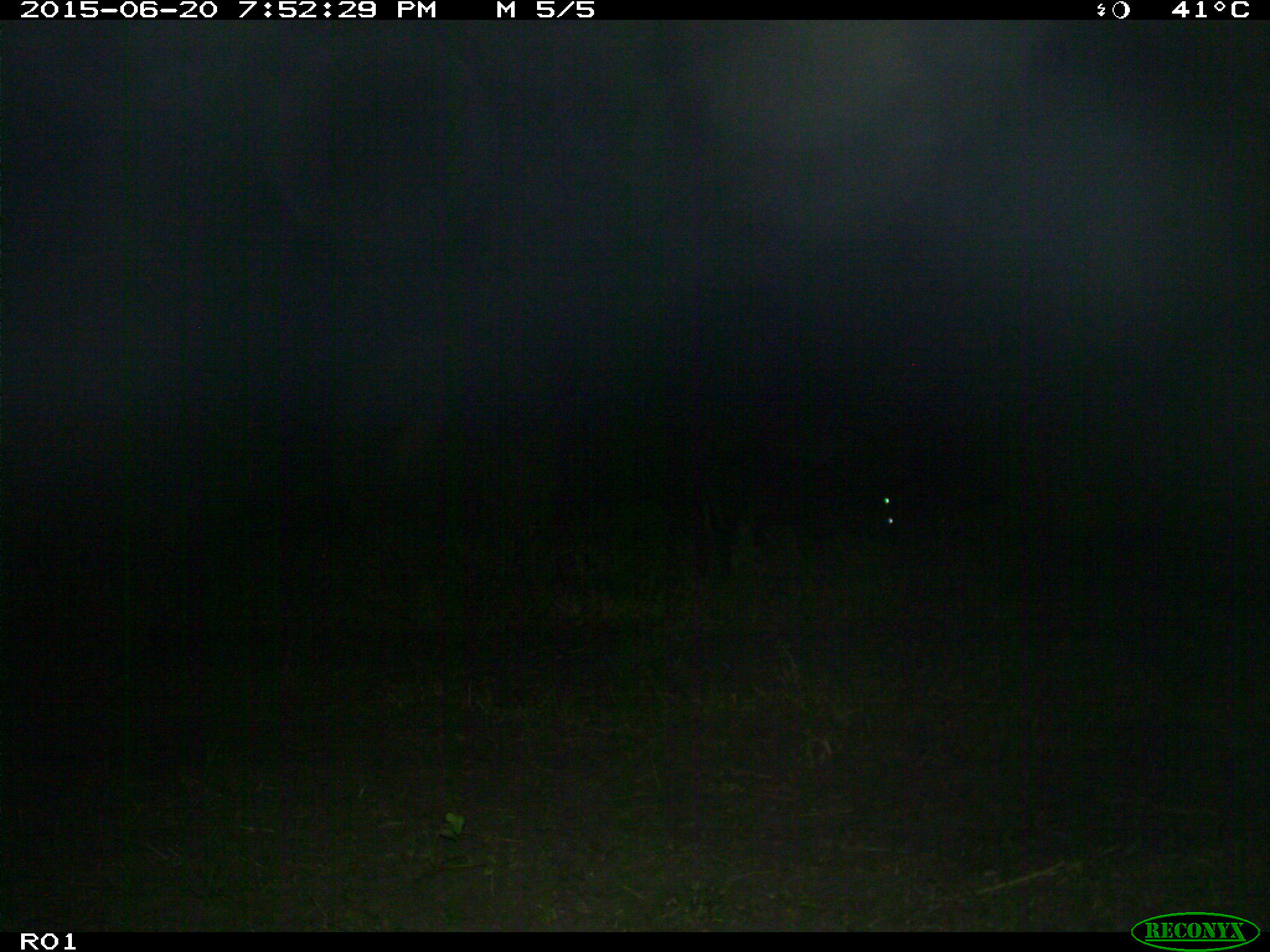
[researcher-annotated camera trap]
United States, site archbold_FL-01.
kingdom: Animalia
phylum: Chordata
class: Mammalia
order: Artiodactyla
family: Bovidae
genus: Bos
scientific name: Bos taurus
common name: domestic cow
Bos taurus (domestic cow).